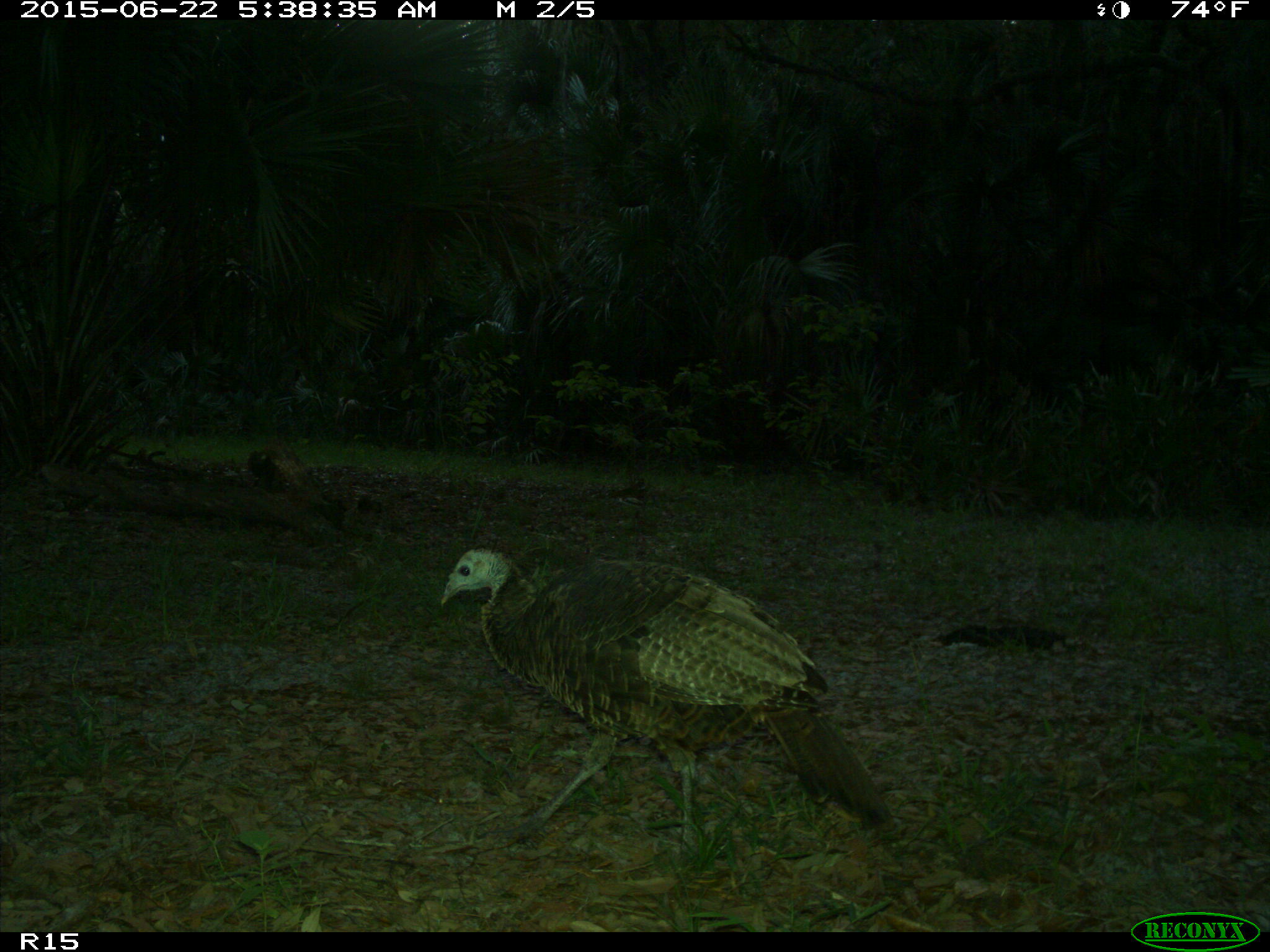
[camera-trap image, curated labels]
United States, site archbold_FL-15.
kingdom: Animalia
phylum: Chordata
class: Aves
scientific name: Aves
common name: birds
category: unidentified bird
Unidentified bird (birds) (Aves).